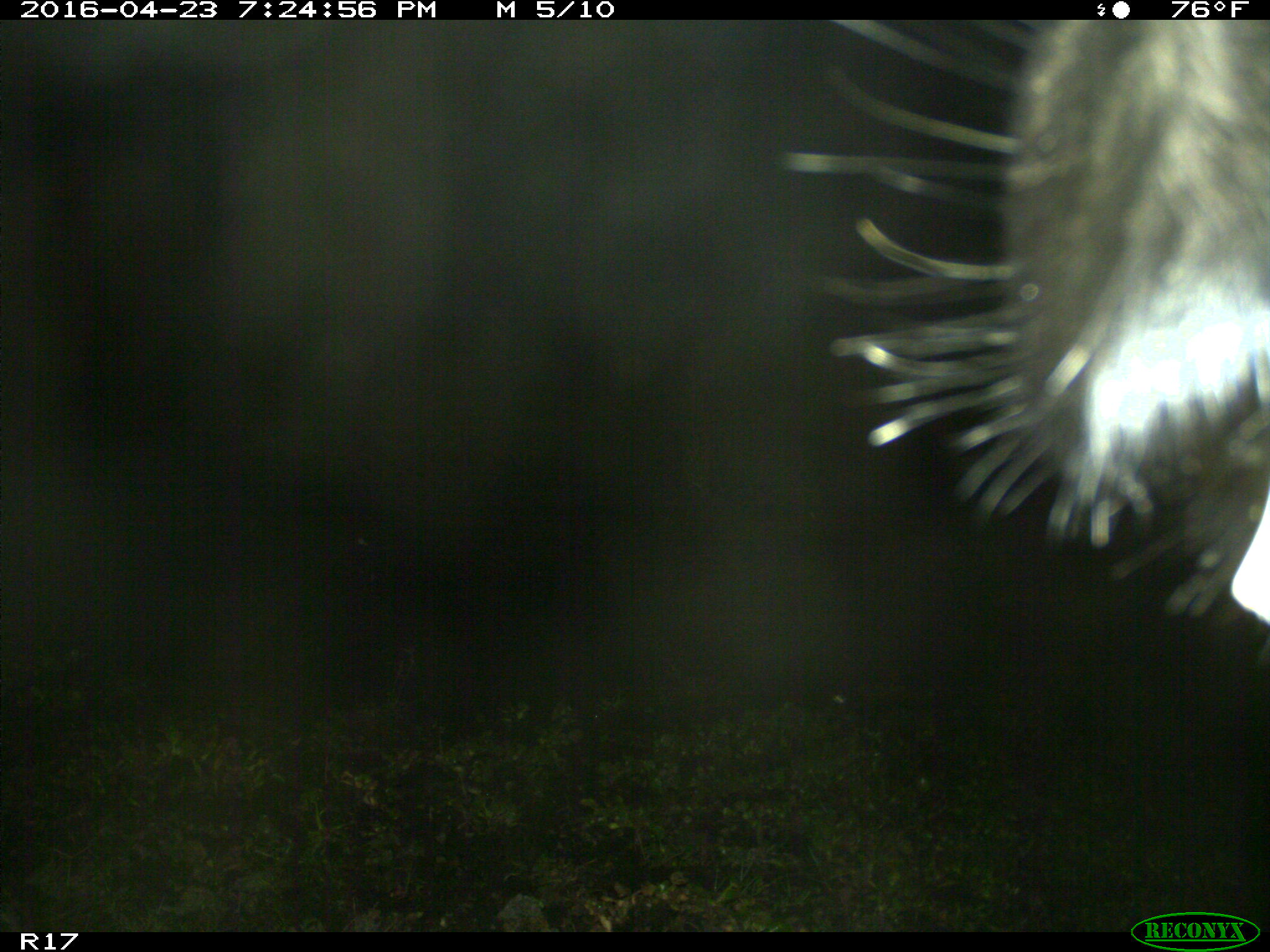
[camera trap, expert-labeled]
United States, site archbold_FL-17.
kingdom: Animalia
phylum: Chordata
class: Mammalia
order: Artiodactyla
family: Bovidae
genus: Bos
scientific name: Bos taurus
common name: domestic cow